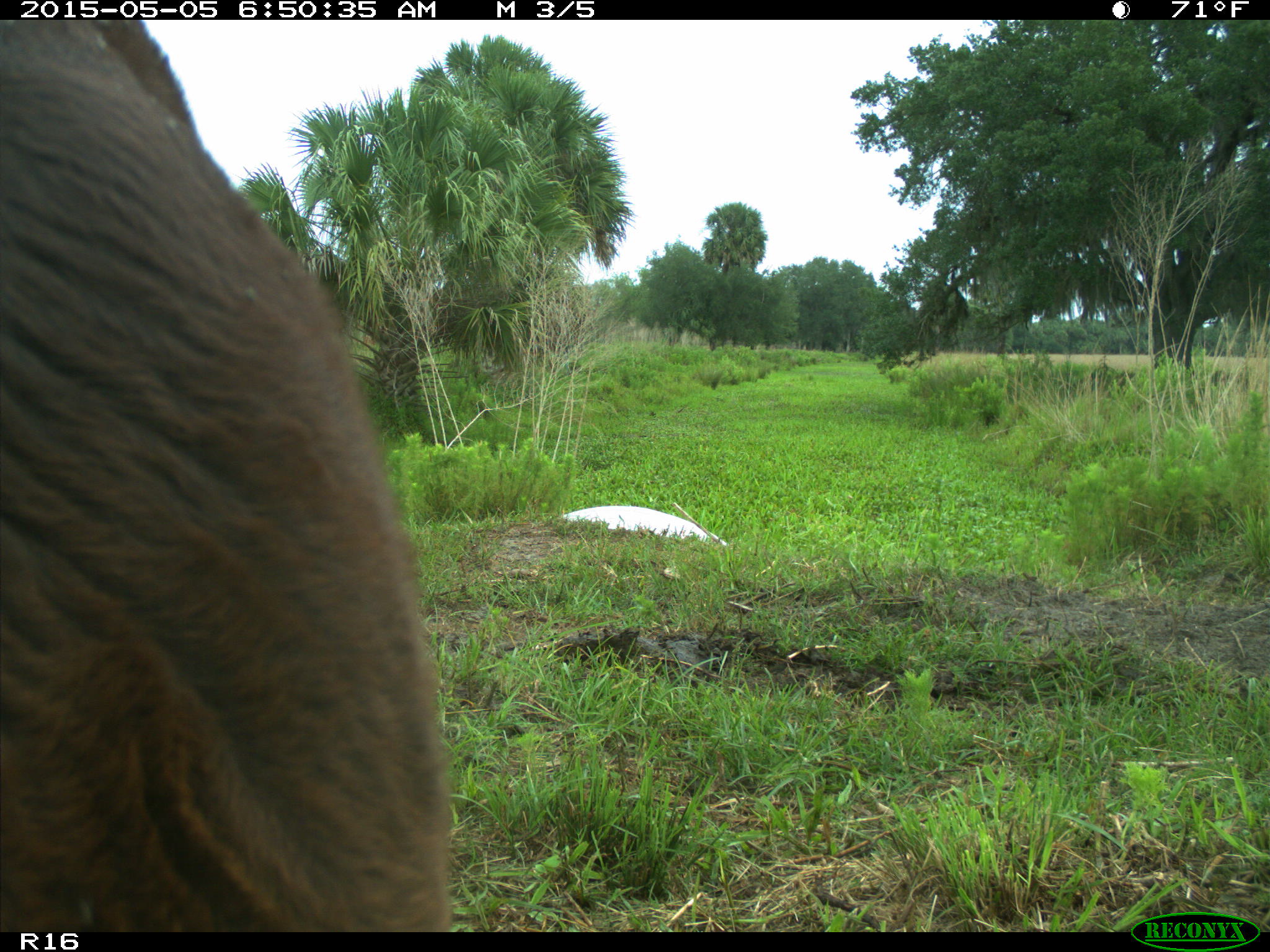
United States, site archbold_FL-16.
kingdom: Animalia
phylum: Chordata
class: Mammalia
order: Artiodactyla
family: Bovidae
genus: Bos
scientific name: Bos taurus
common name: domestic cow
Bos taurus (domestic cow).